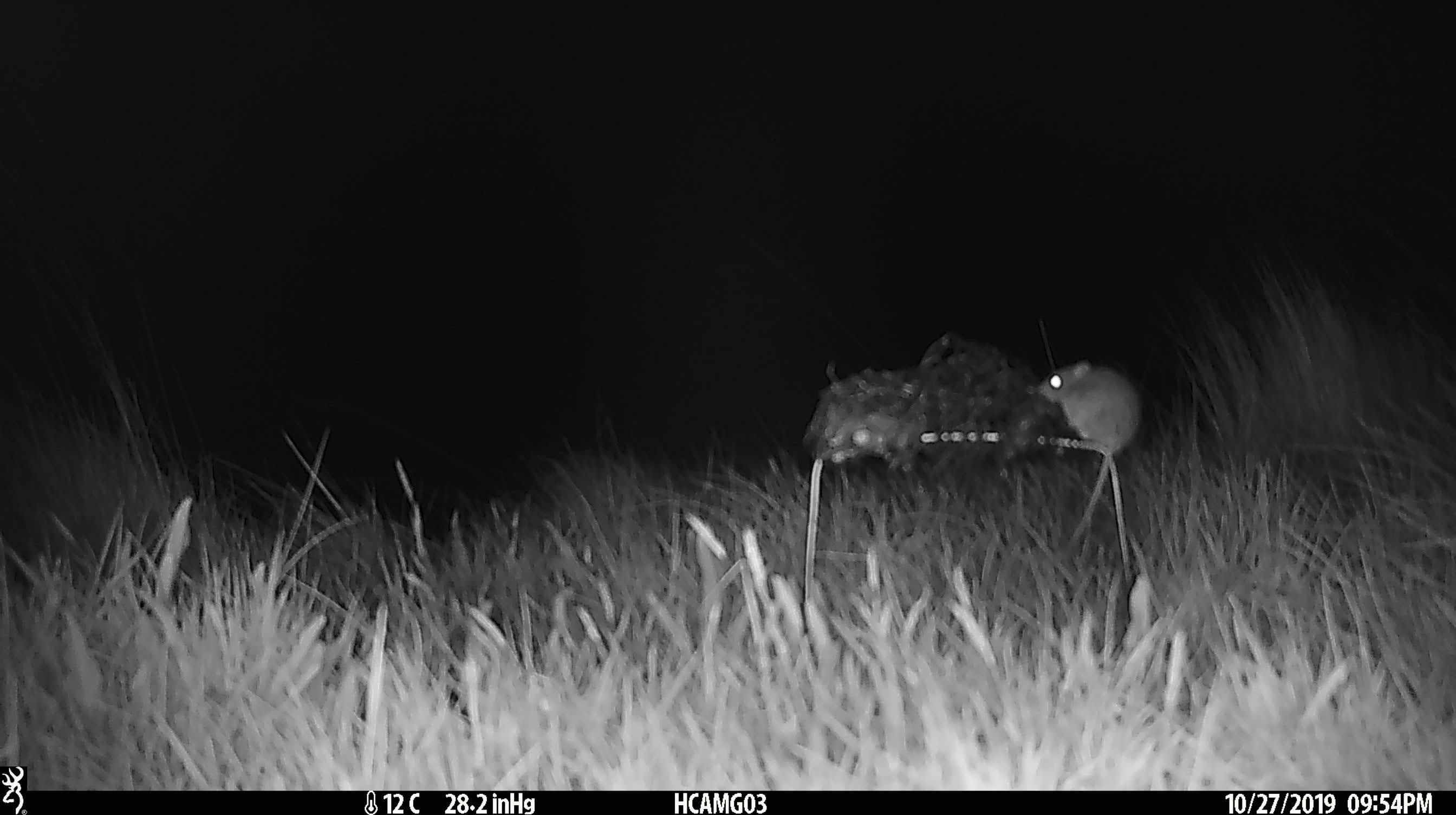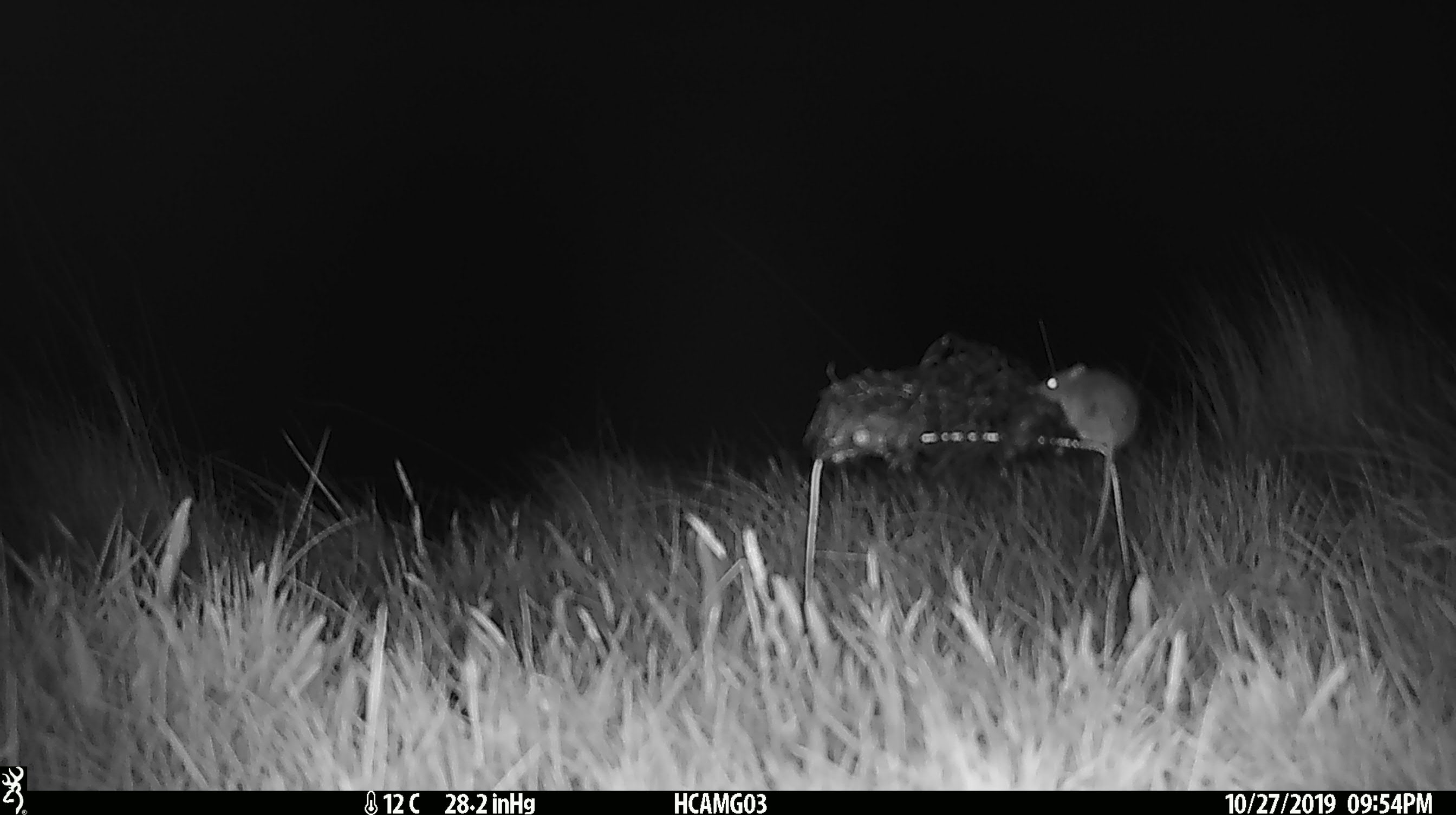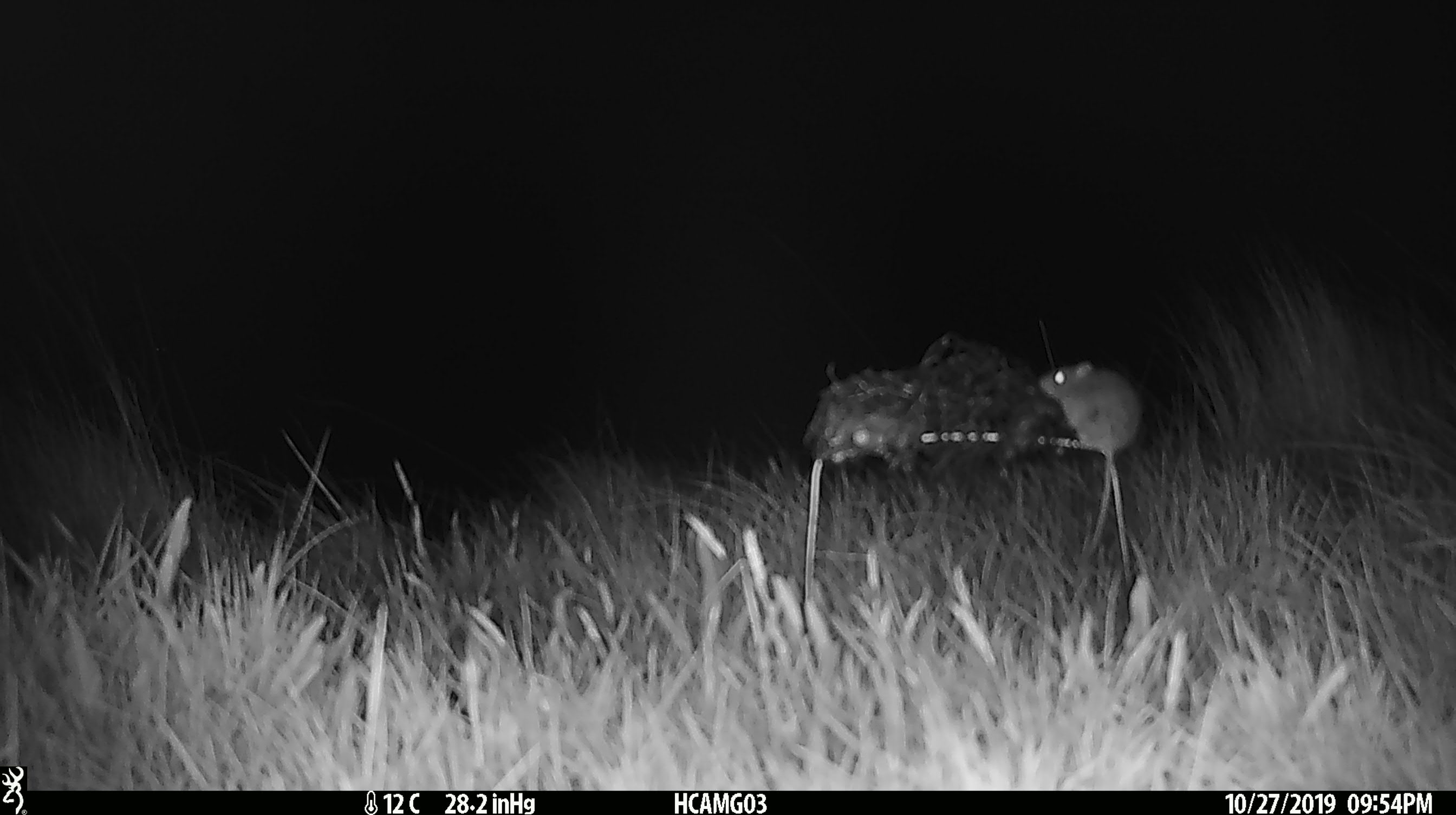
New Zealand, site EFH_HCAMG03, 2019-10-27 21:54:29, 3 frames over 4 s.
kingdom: Animalia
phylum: Chordata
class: Mammalia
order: Rodentia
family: Muridae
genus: Mus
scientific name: Mus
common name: mouse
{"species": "mouse (Mus)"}